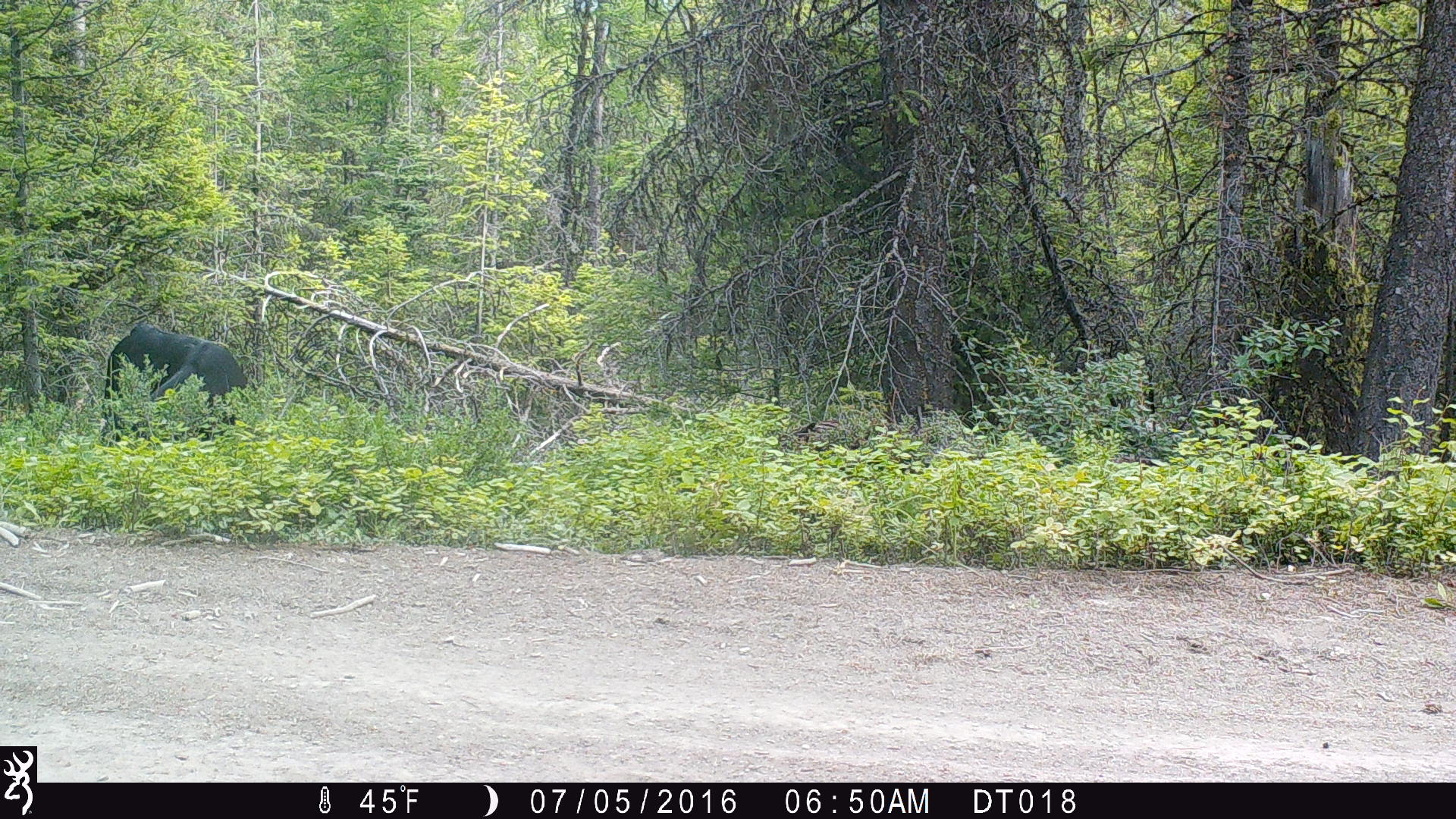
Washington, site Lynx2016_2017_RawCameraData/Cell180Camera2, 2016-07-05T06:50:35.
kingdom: Animalia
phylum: Chordata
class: Mammalia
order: Artiodactyla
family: Bovidae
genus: Bos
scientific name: Bos taurus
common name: domestic cattle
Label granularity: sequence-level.